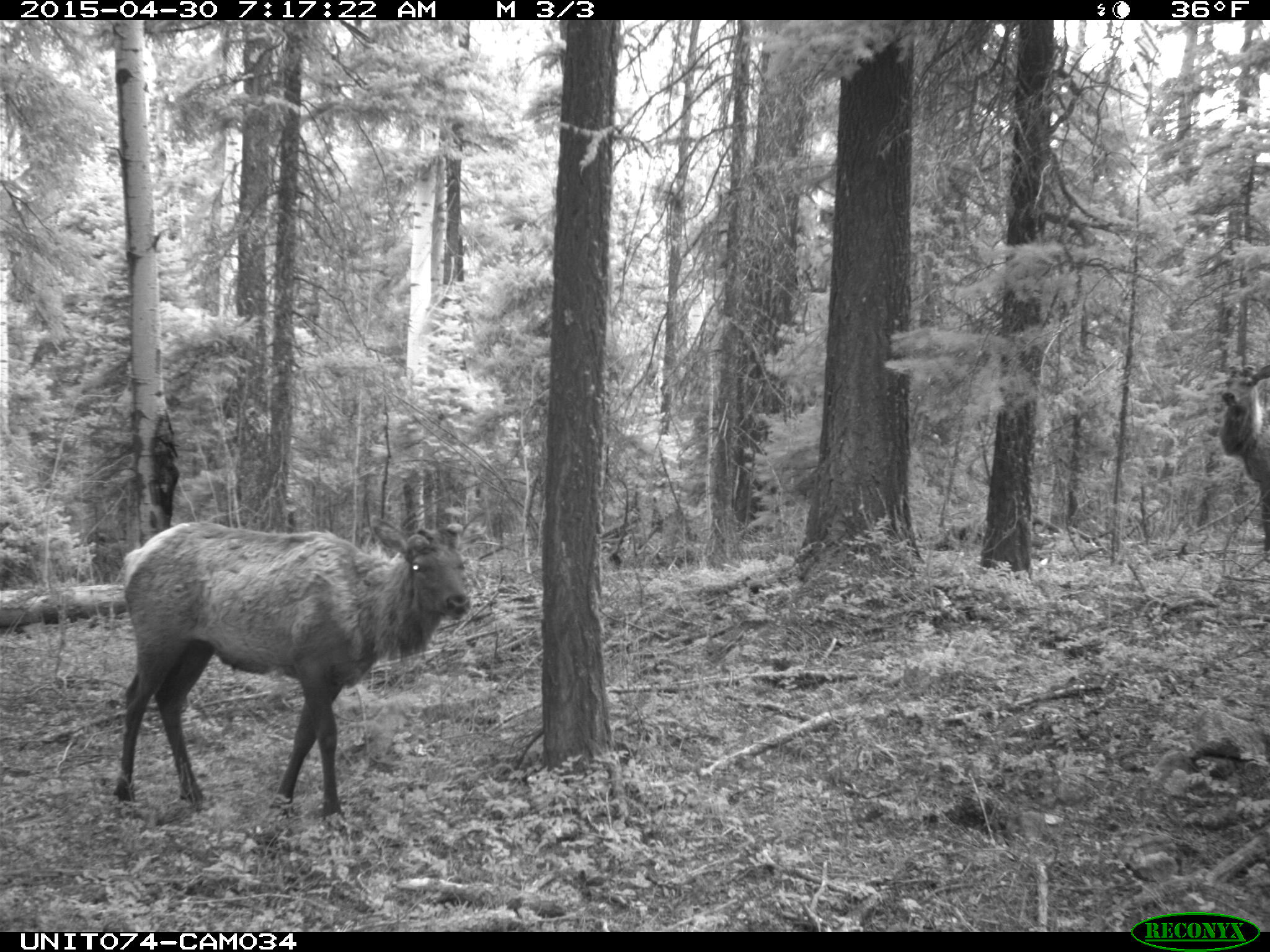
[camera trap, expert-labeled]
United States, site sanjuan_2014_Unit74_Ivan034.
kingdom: Animalia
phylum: Chordata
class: Mammalia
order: Artiodactyla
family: Cervidae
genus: Cervus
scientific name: Cervus elaphus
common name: red deer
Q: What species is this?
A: Cervus elaphus (red deer).